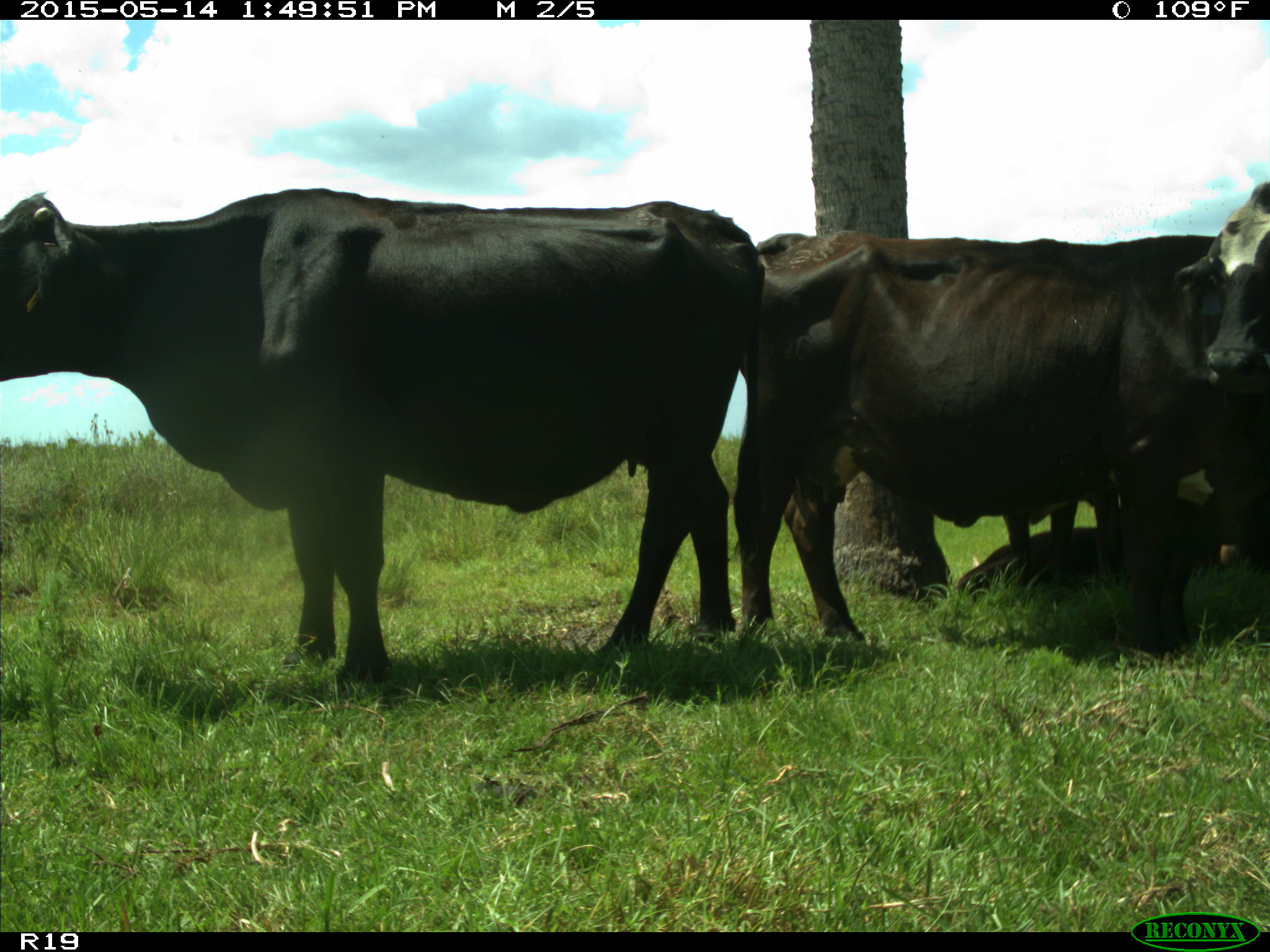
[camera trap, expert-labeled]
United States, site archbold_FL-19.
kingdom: Animalia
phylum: Chordata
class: Mammalia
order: Artiodactyla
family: Bovidae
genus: Bos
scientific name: Bos taurus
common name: domestic cow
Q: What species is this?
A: Bos taurus (domestic cow).